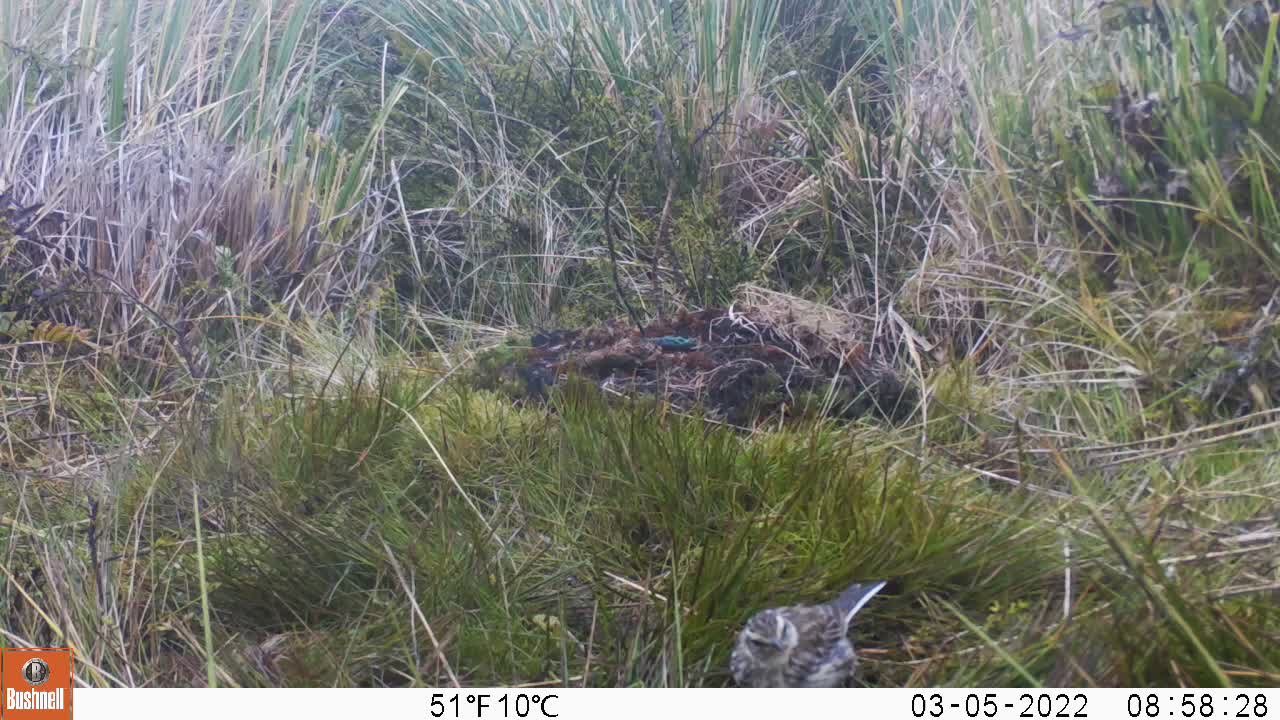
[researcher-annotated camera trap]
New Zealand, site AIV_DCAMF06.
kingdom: Animalia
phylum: Chordata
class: Aves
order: Passeriformes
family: Motacillidae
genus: Anthus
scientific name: Anthus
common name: pipit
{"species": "pipit (Anthus)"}